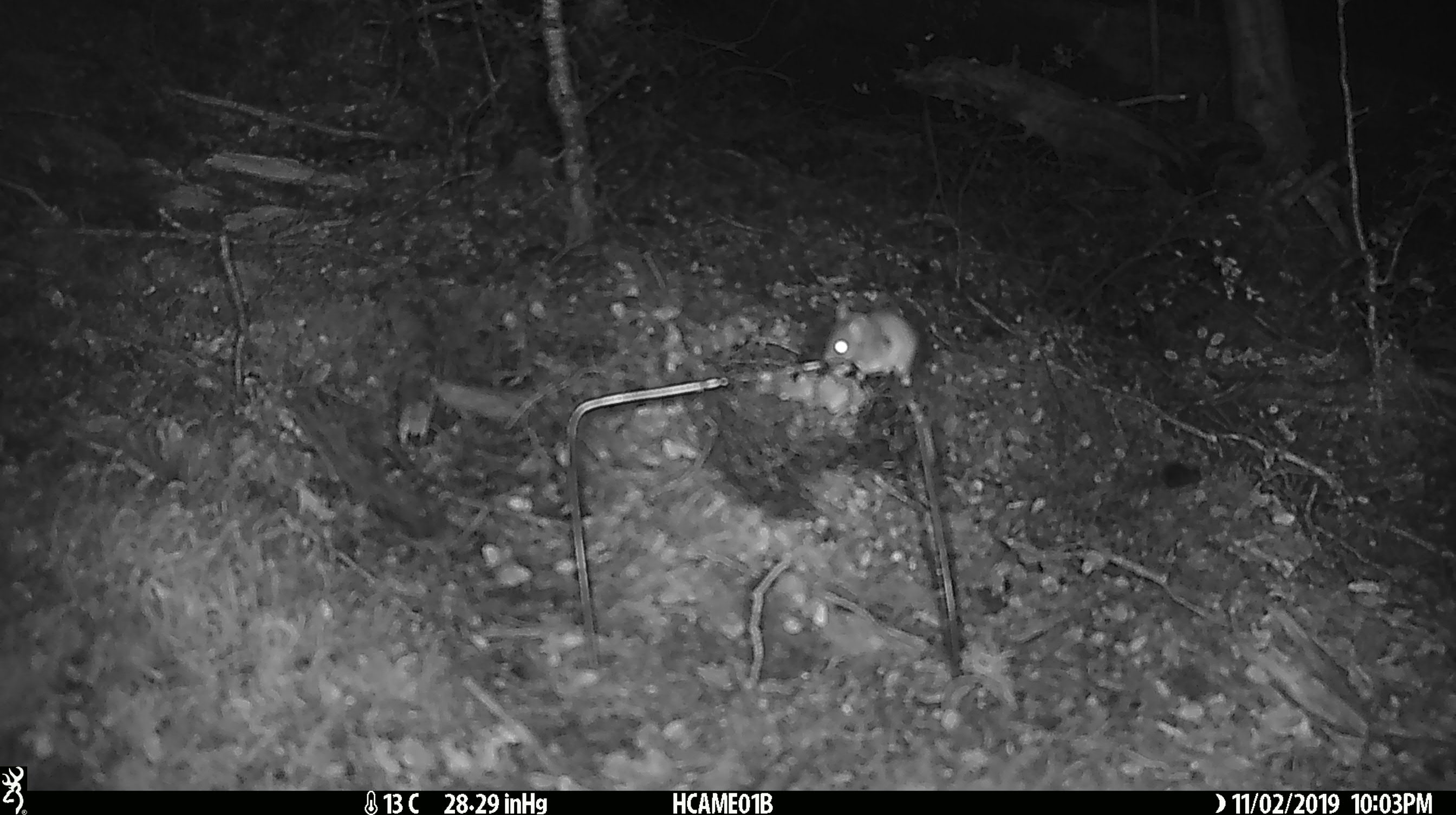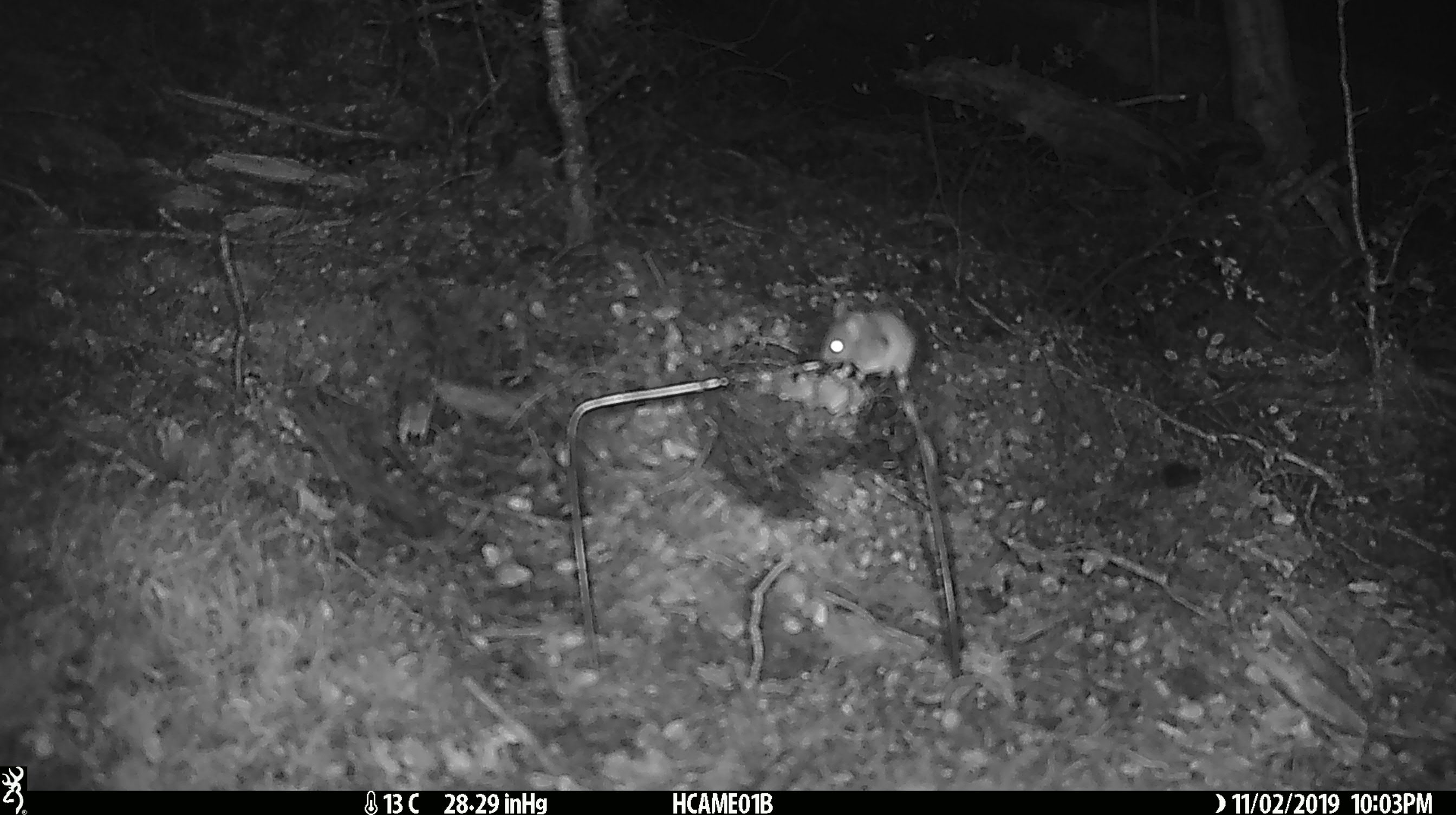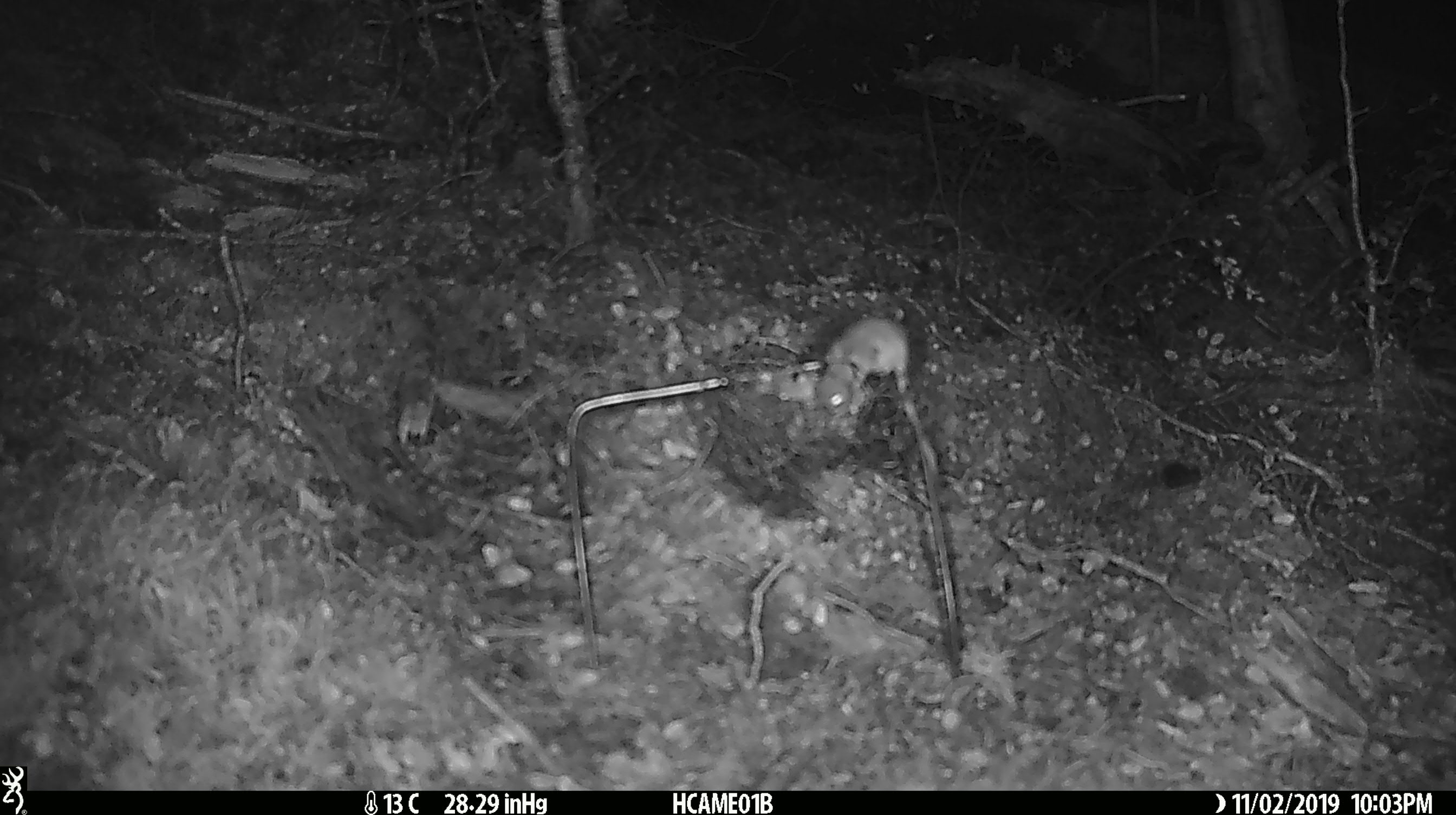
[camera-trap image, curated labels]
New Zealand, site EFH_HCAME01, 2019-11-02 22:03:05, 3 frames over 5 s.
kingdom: Animalia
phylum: Chordata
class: Mammalia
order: Rodentia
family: Muridae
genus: Mus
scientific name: Mus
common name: mouse